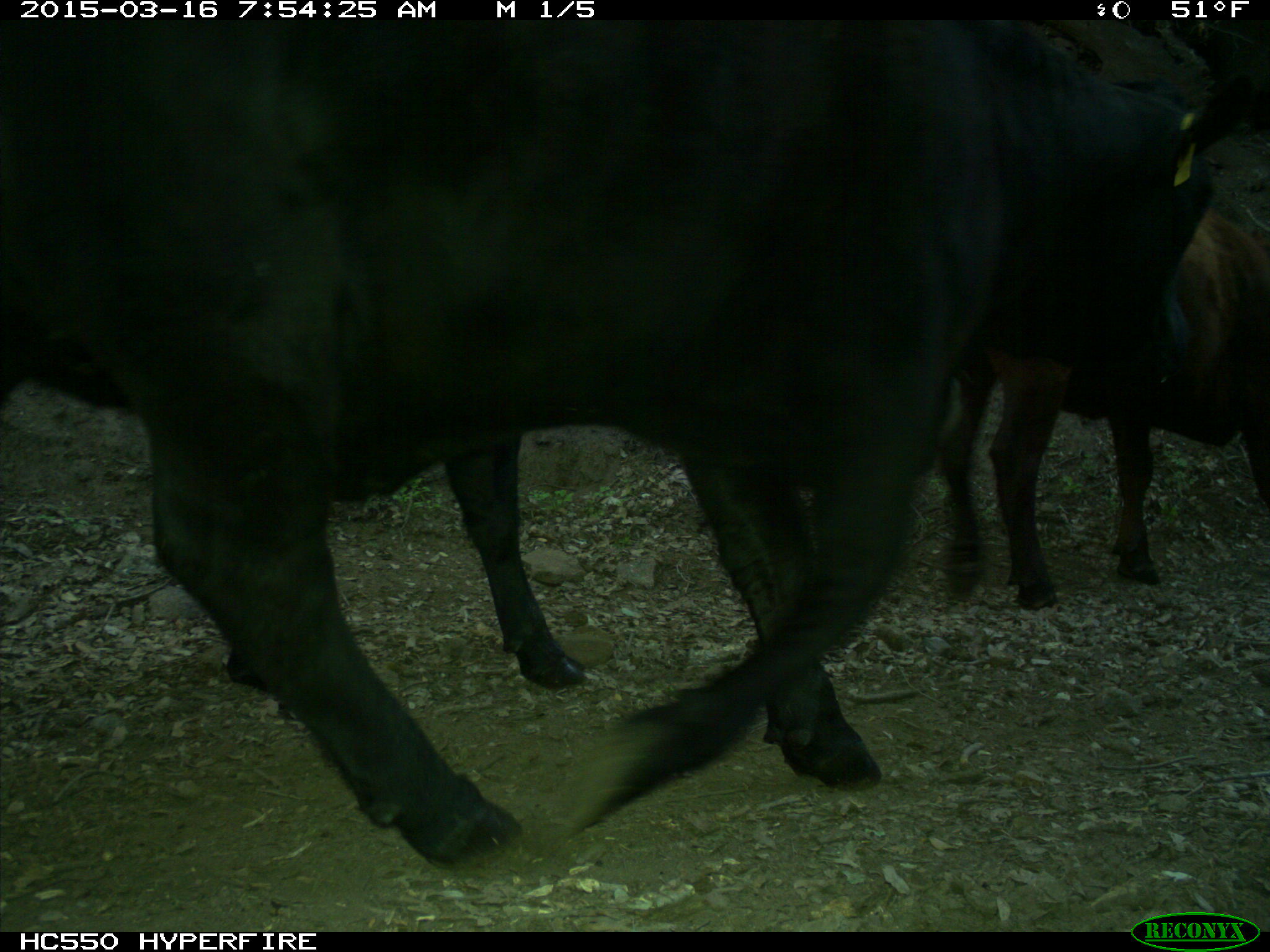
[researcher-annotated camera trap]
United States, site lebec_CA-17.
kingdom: Animalia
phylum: Chordata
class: Mammalia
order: Artiodactyla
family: Bovidae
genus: Bos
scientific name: Bos taurus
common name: domestic cow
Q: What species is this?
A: Bos taurus (domestic cow).